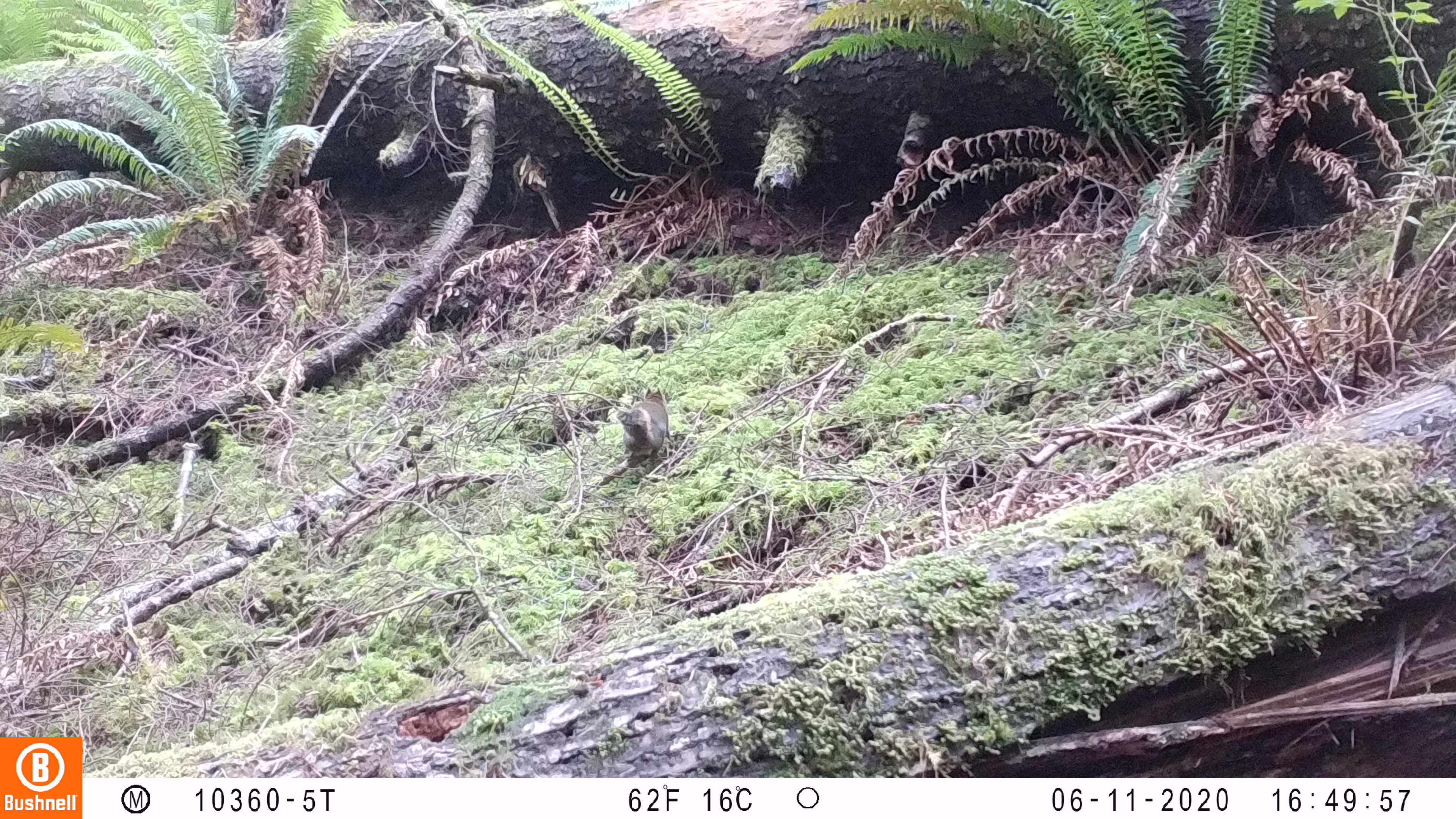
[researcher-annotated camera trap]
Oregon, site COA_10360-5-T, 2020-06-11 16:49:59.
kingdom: Animalia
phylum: Chordata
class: Mammalia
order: Rodentia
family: Sciuridae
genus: Tamiasciurus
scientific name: Tamiasciurus douglasii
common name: douglas squirrel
Douglas squirrel (Tamiasciurus douglasii).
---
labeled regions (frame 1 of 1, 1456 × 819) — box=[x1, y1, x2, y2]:
douglas squirrel: box=[616, 385, 671, 471]